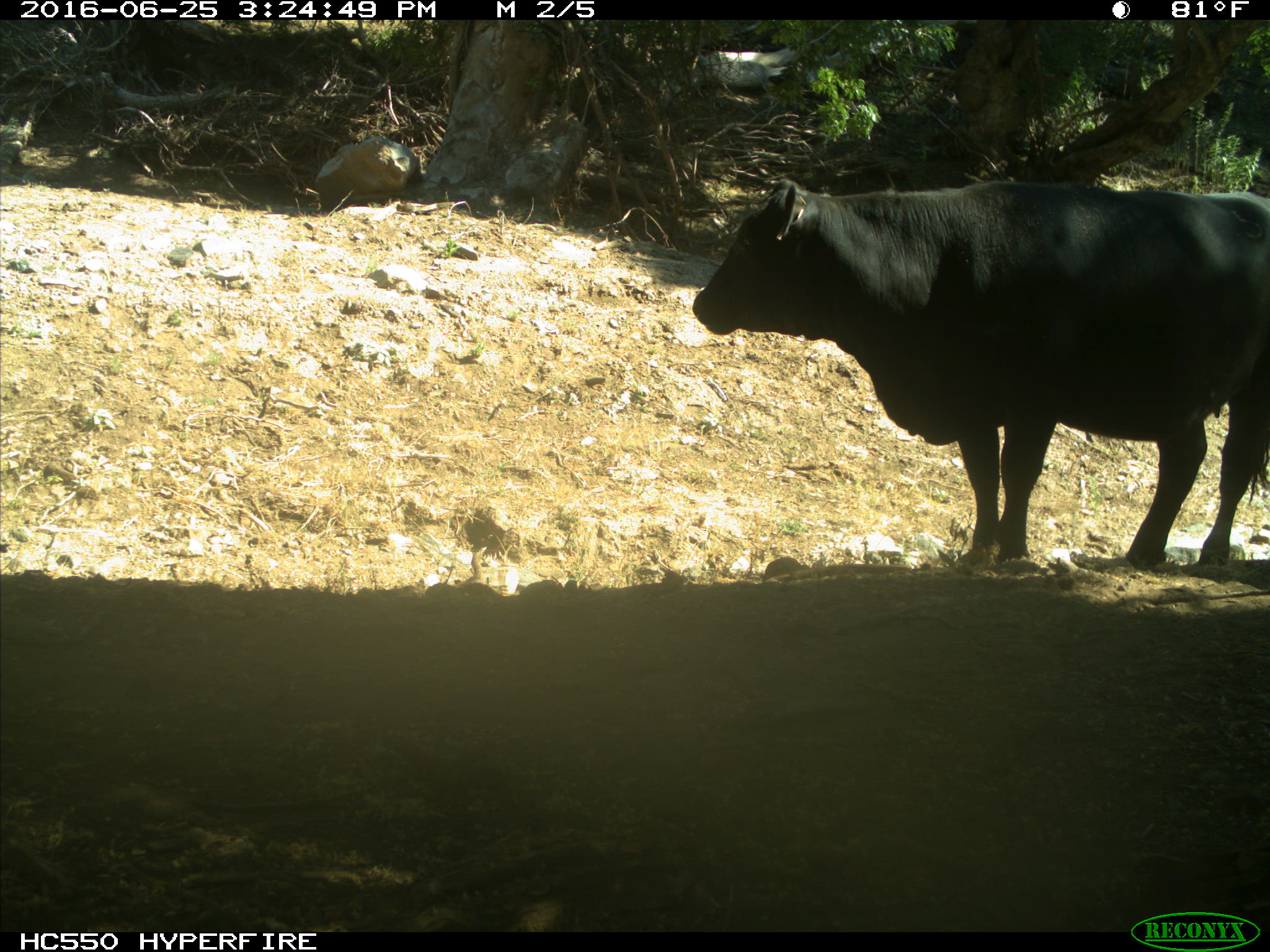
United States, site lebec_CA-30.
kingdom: Animalia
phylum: Chordata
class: Mammalia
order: Artiodactyla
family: Bovidae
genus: Bos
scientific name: Bos taurus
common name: domestic cow